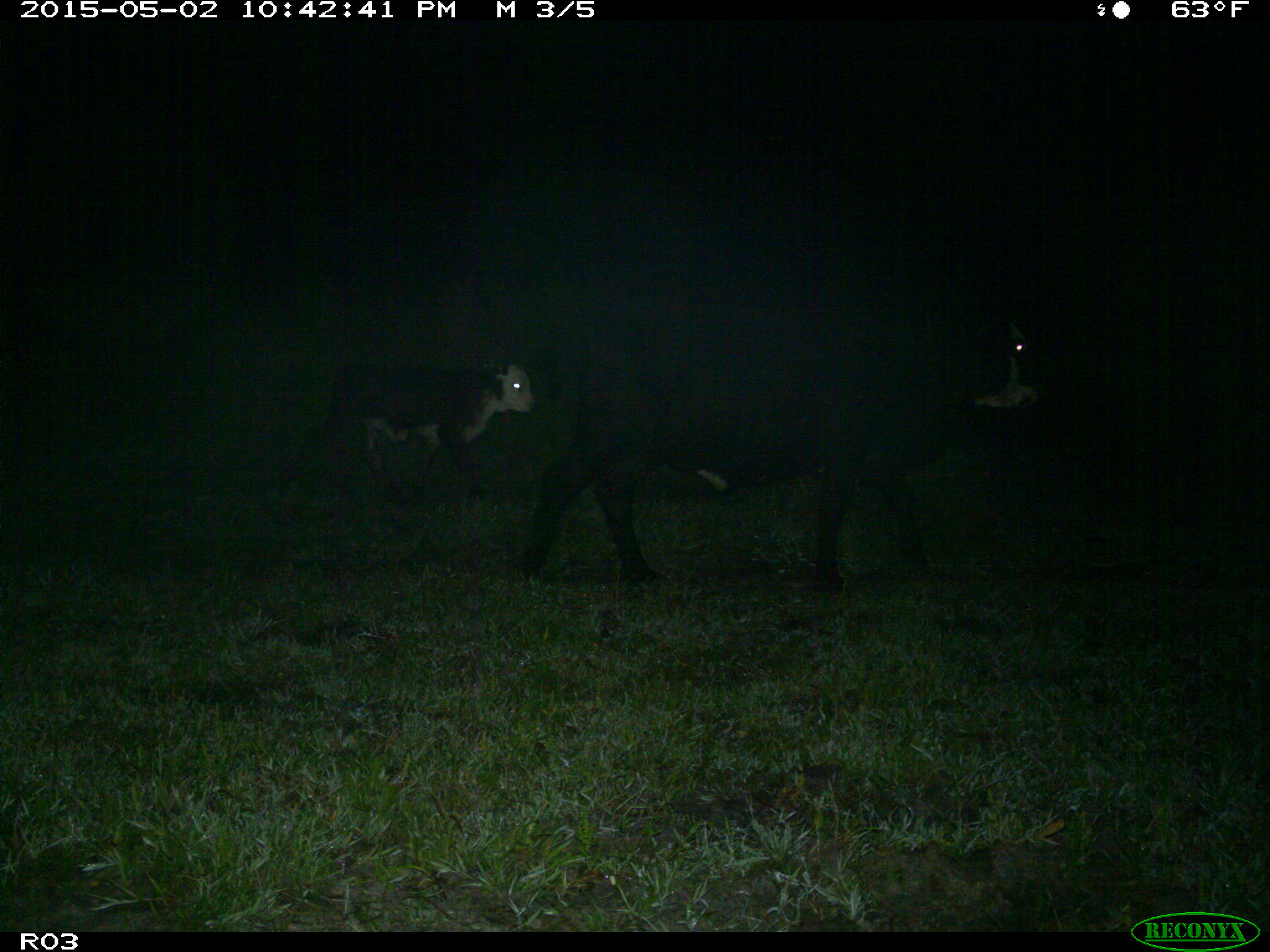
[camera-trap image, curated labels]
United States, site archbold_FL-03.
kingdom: Animalia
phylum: Chordata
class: Mammalia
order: Artiodactyla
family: Bovidae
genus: Bos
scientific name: Bos taurus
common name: domestic cow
Bos taurus (domestic cow).